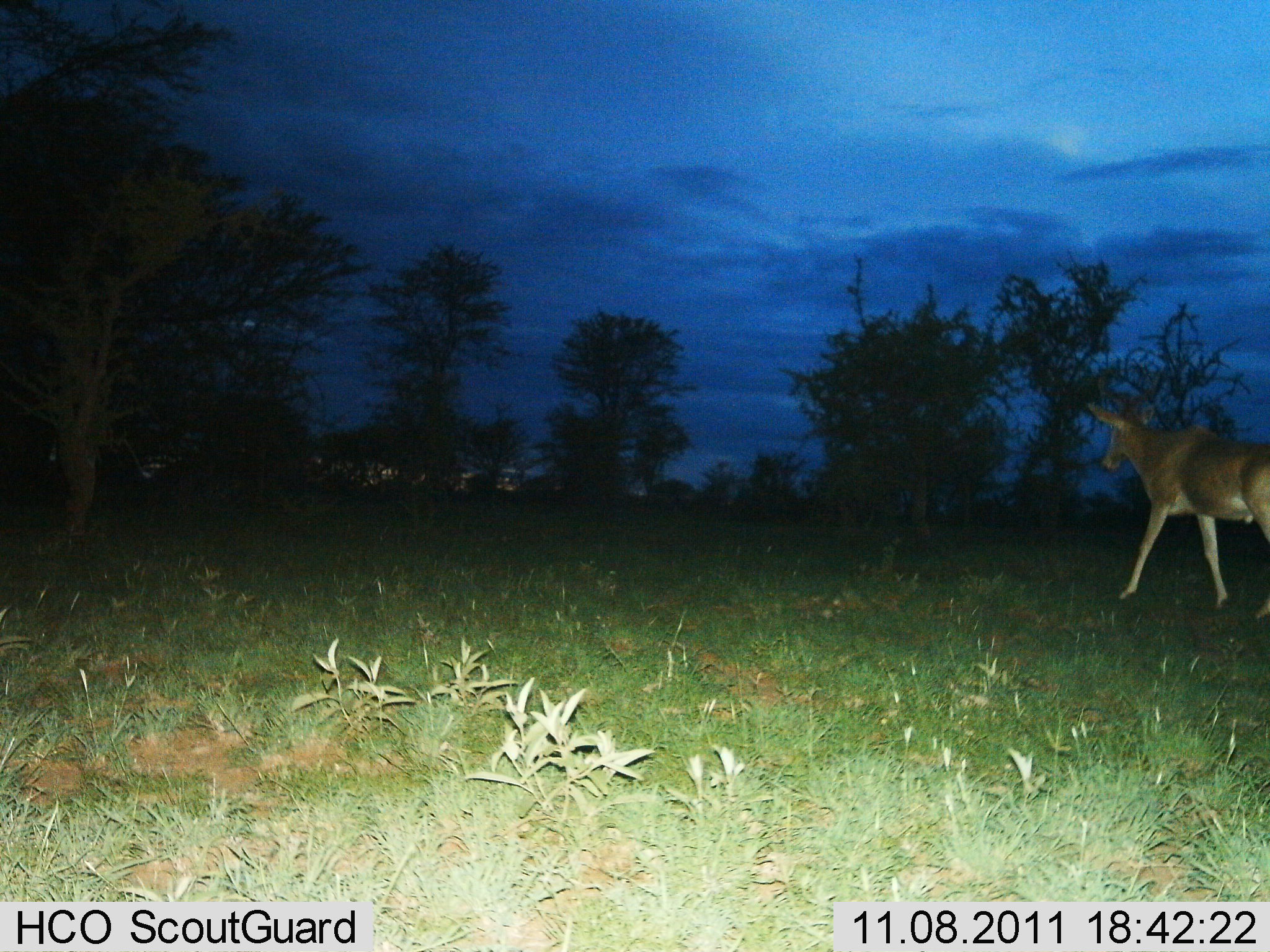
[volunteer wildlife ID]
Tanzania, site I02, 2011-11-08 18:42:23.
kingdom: Animalia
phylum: Chordata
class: Mammalia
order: Artiodactyla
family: Bovidae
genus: Alcelaphus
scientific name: Alcelaphus buselaphus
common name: hartebeest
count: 1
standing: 0%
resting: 0%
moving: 100%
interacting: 0%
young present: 0%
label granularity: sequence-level